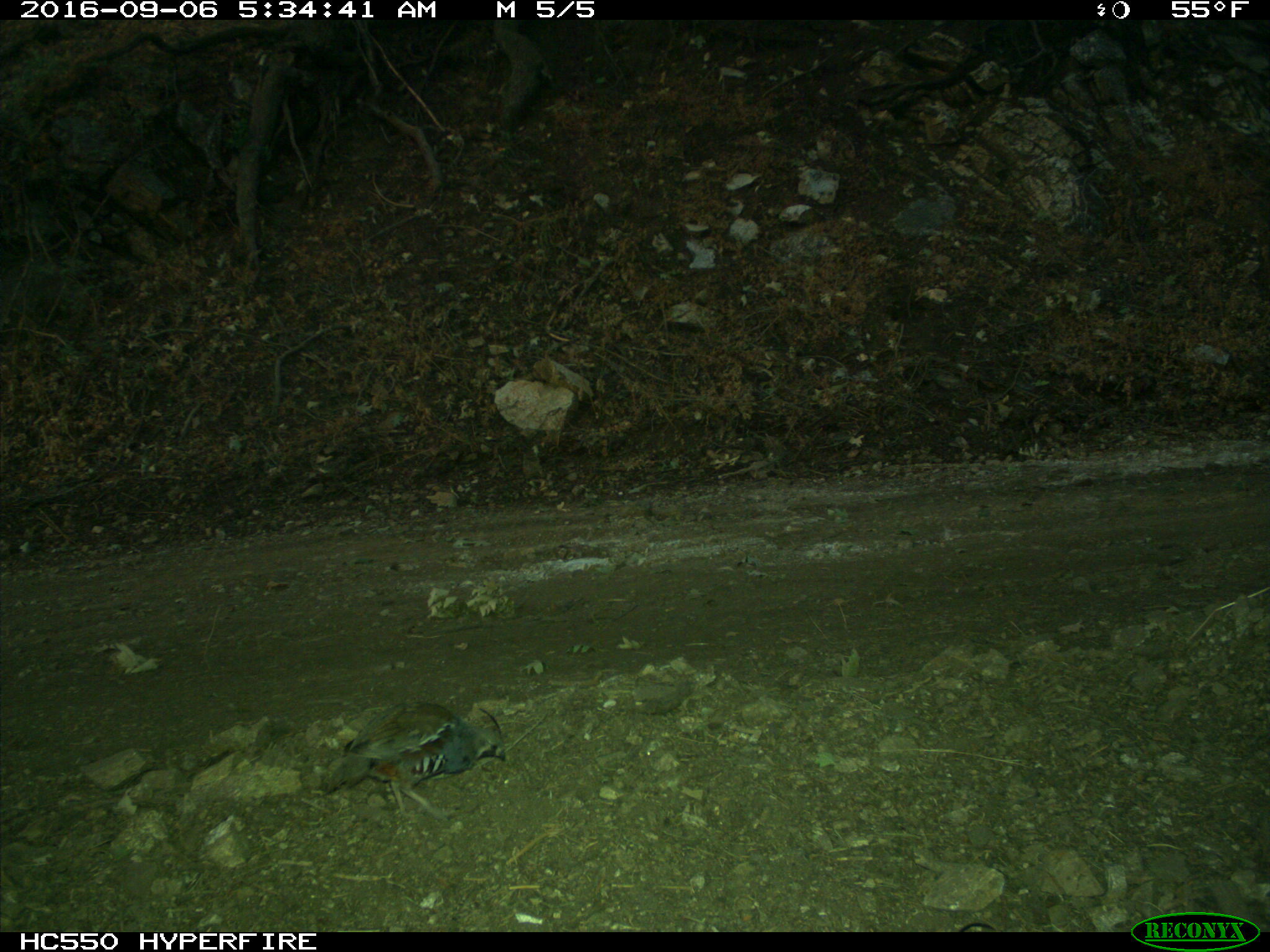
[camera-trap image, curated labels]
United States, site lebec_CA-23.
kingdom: Animalia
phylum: Chordata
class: Aves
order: Galliformes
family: Odontophoridae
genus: Callipepla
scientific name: Callipepla californica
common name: california quail